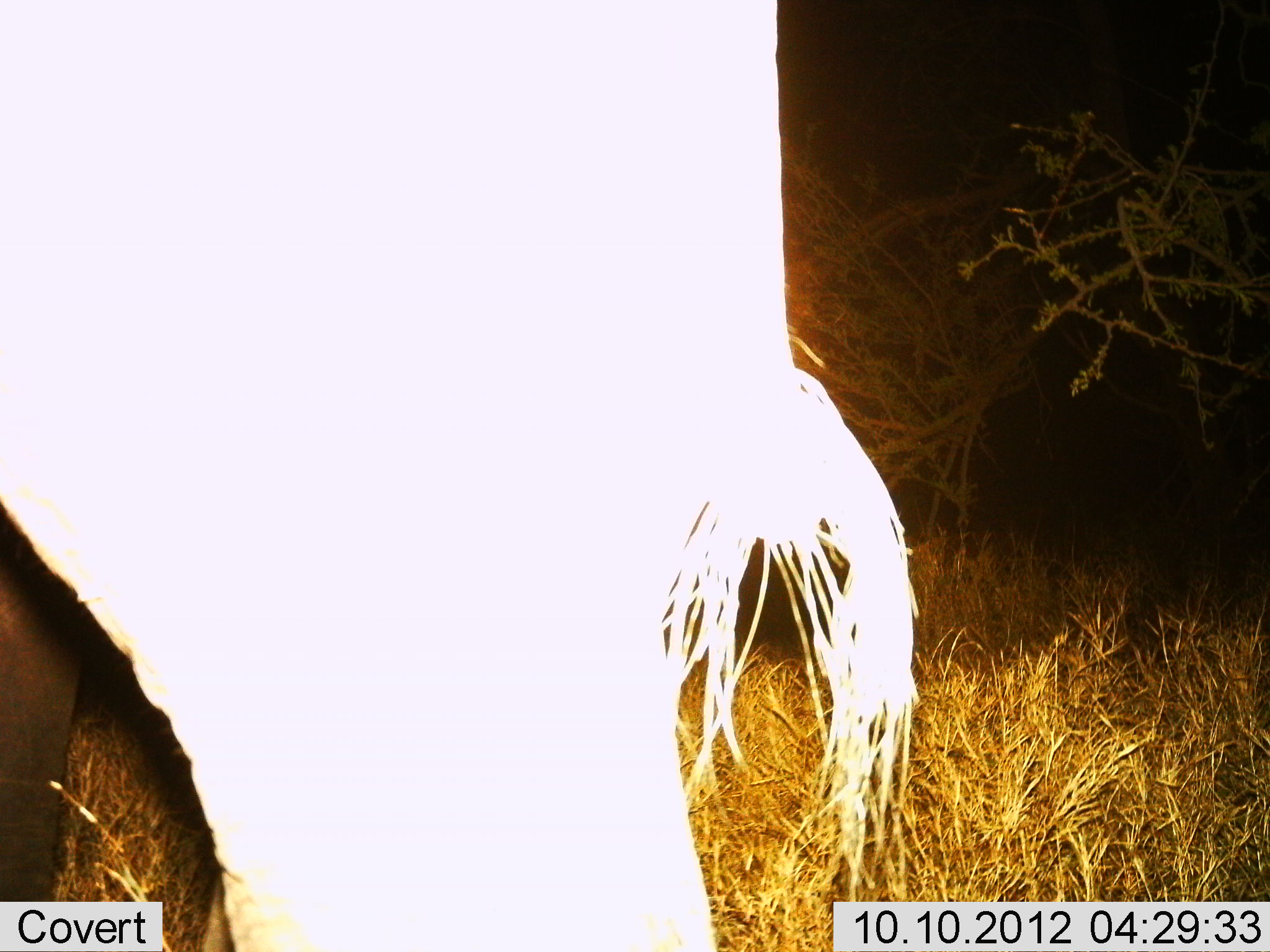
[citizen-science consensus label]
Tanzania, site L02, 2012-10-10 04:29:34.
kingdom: Animalia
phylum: Chordata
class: Mammalia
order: Proboscidea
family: Elephantidae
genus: Loxodonta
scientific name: Loxodonta africana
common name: african bush elephant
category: elephant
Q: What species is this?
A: Elephant (african bush elephant) (Loxodonta africana).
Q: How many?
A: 1.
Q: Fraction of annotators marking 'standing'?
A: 100%.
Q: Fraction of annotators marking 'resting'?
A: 0%.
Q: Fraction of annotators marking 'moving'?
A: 10%.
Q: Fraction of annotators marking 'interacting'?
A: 0%.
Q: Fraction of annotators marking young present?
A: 0%.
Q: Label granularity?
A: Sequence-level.